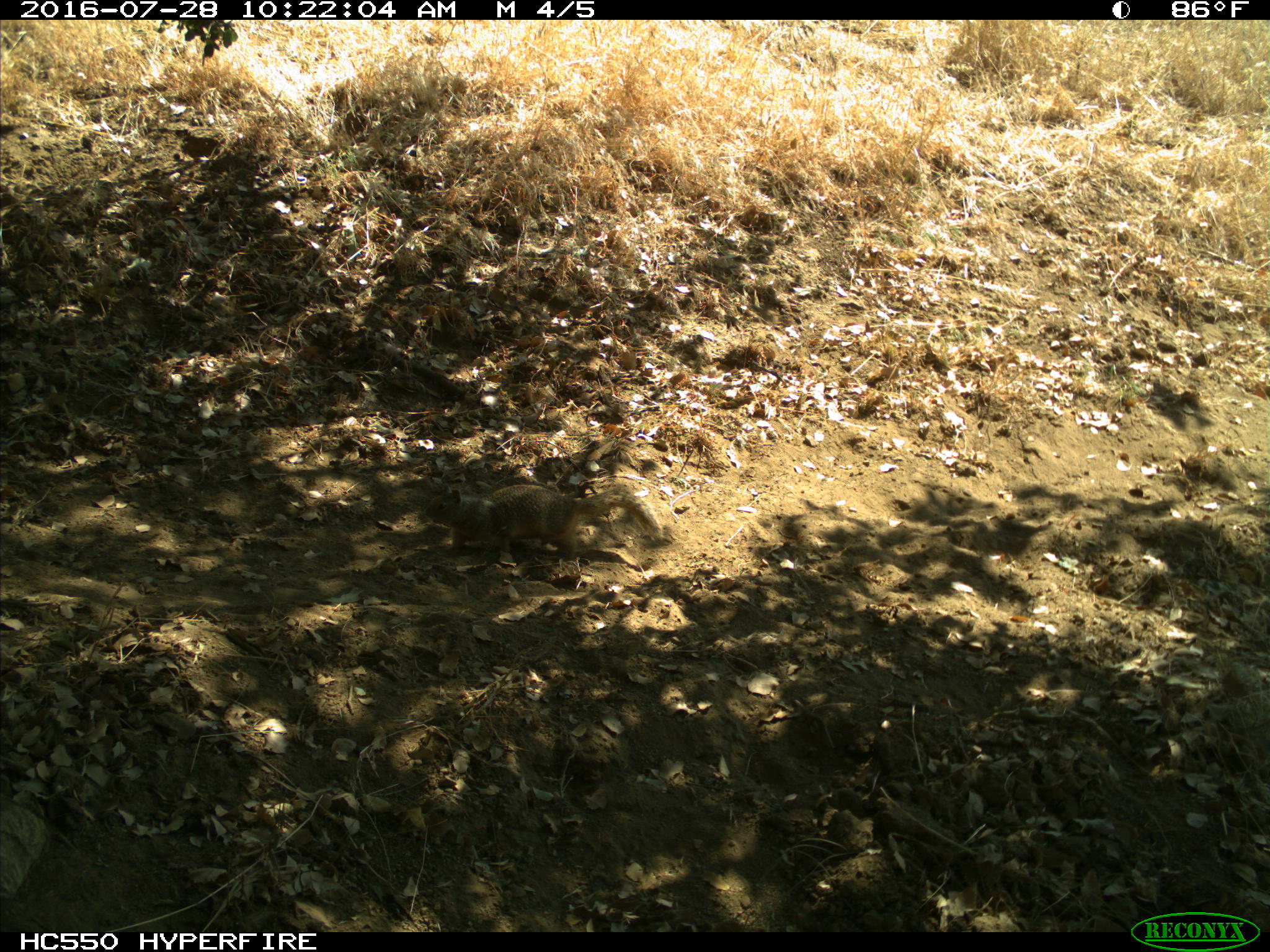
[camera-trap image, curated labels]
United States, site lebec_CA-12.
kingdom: Animalia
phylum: Chordata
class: Mammalia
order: Rodentia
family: Sciuridae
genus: Otospermophilus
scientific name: Otospermophilus beecheyi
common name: california ground squirrel